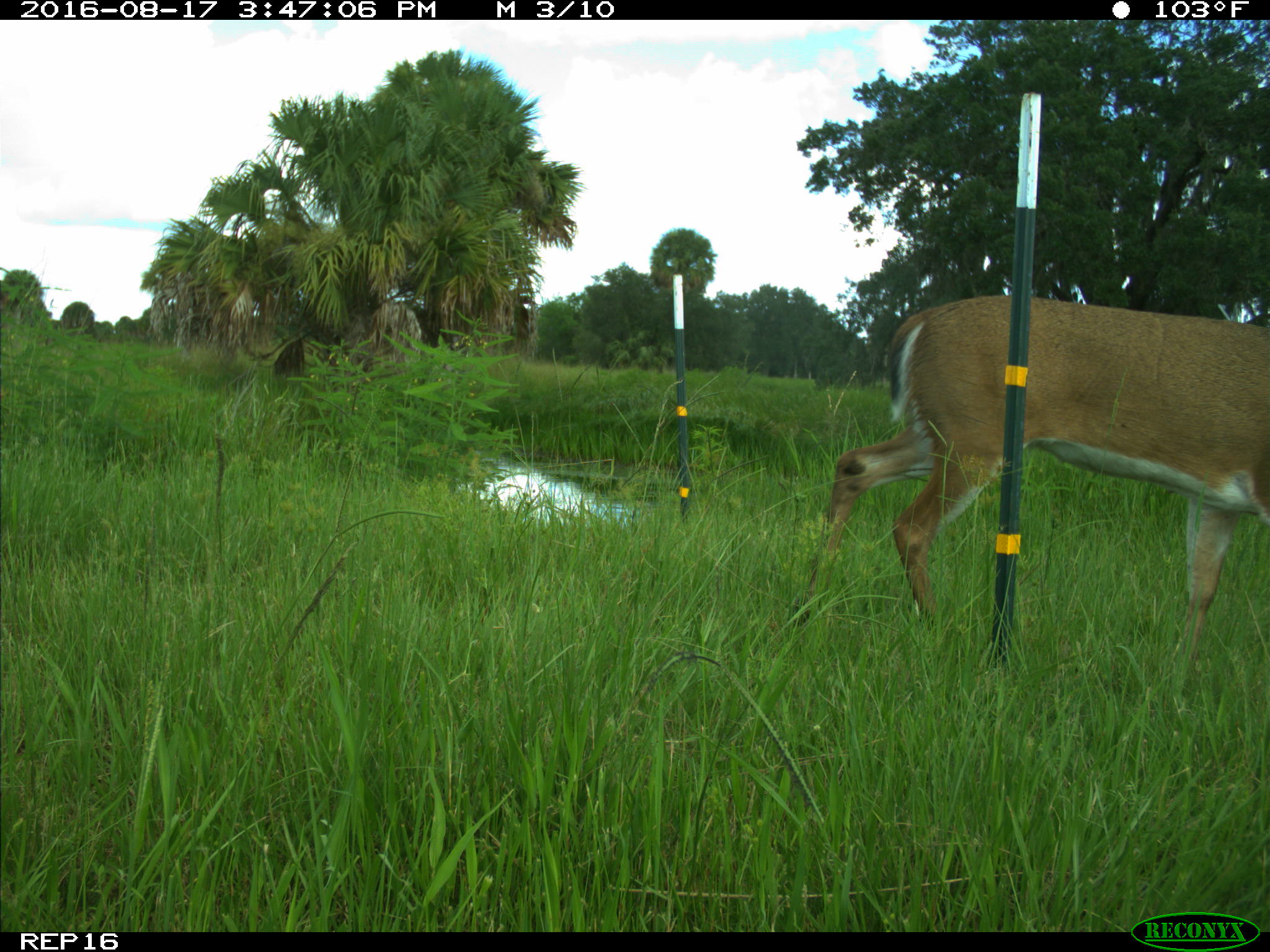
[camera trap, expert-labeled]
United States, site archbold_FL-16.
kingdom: Animalia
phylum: Chordata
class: Mammalia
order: Artiodactyla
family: Cervidae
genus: Odocoileus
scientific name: Odocoileus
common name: deer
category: unidentified deer